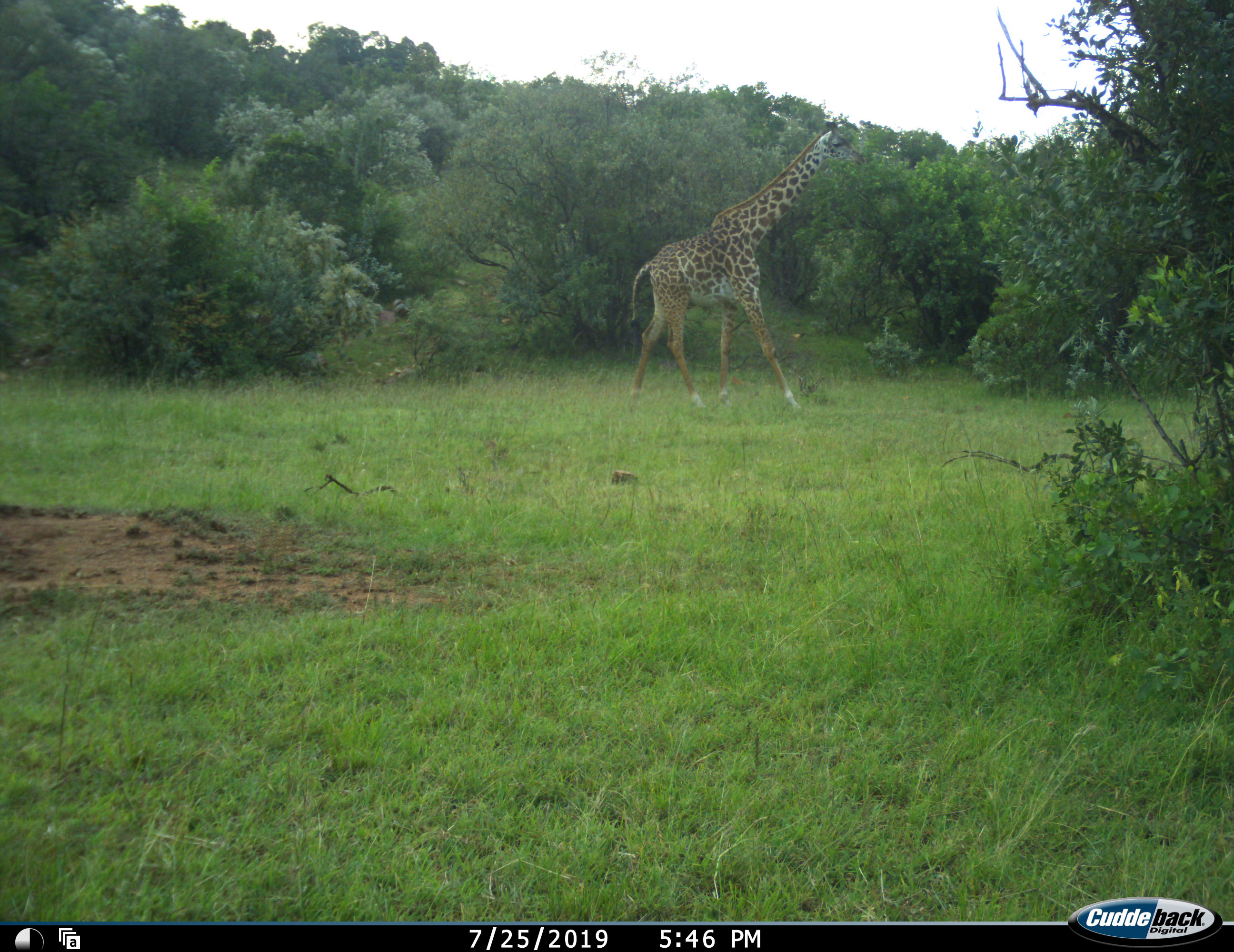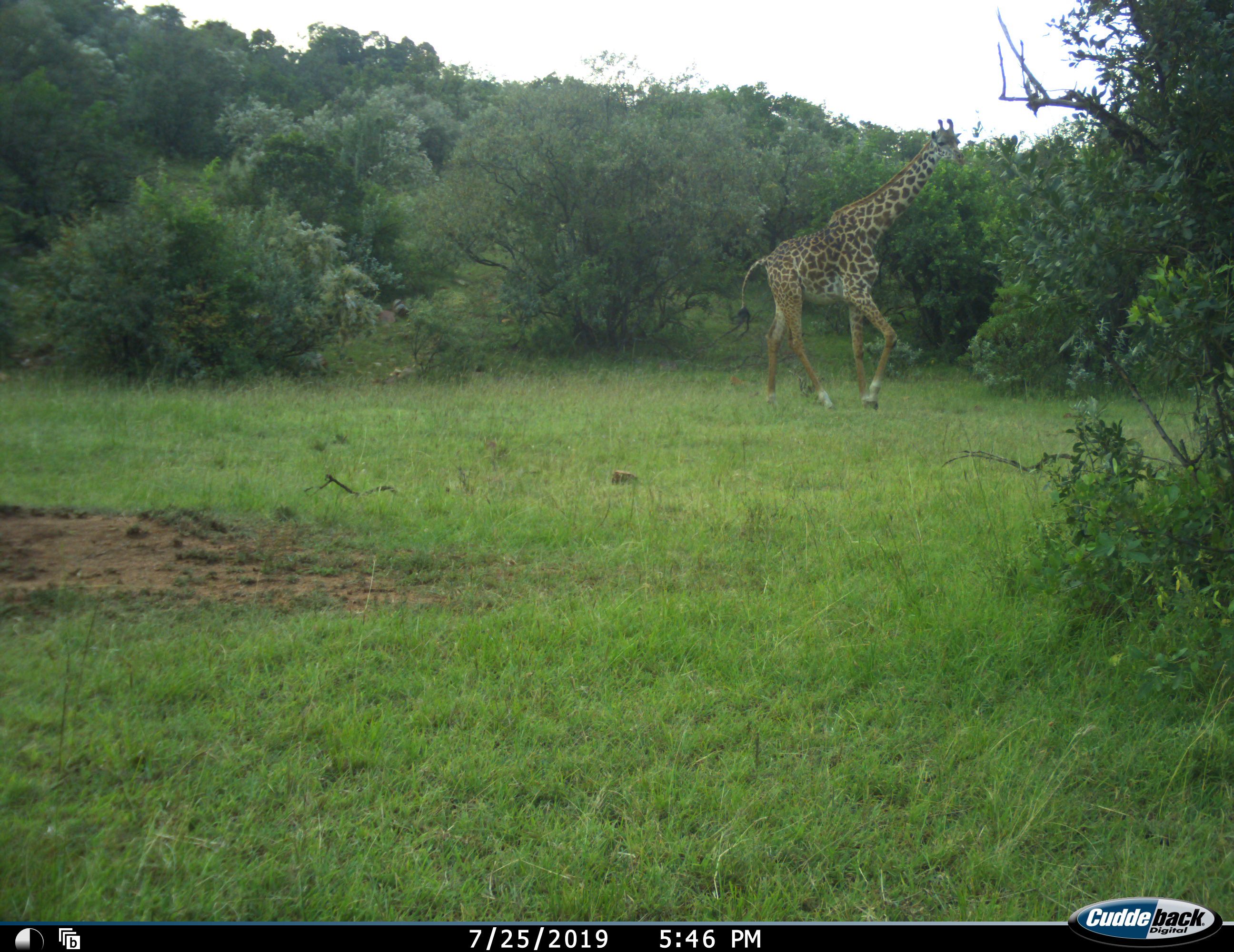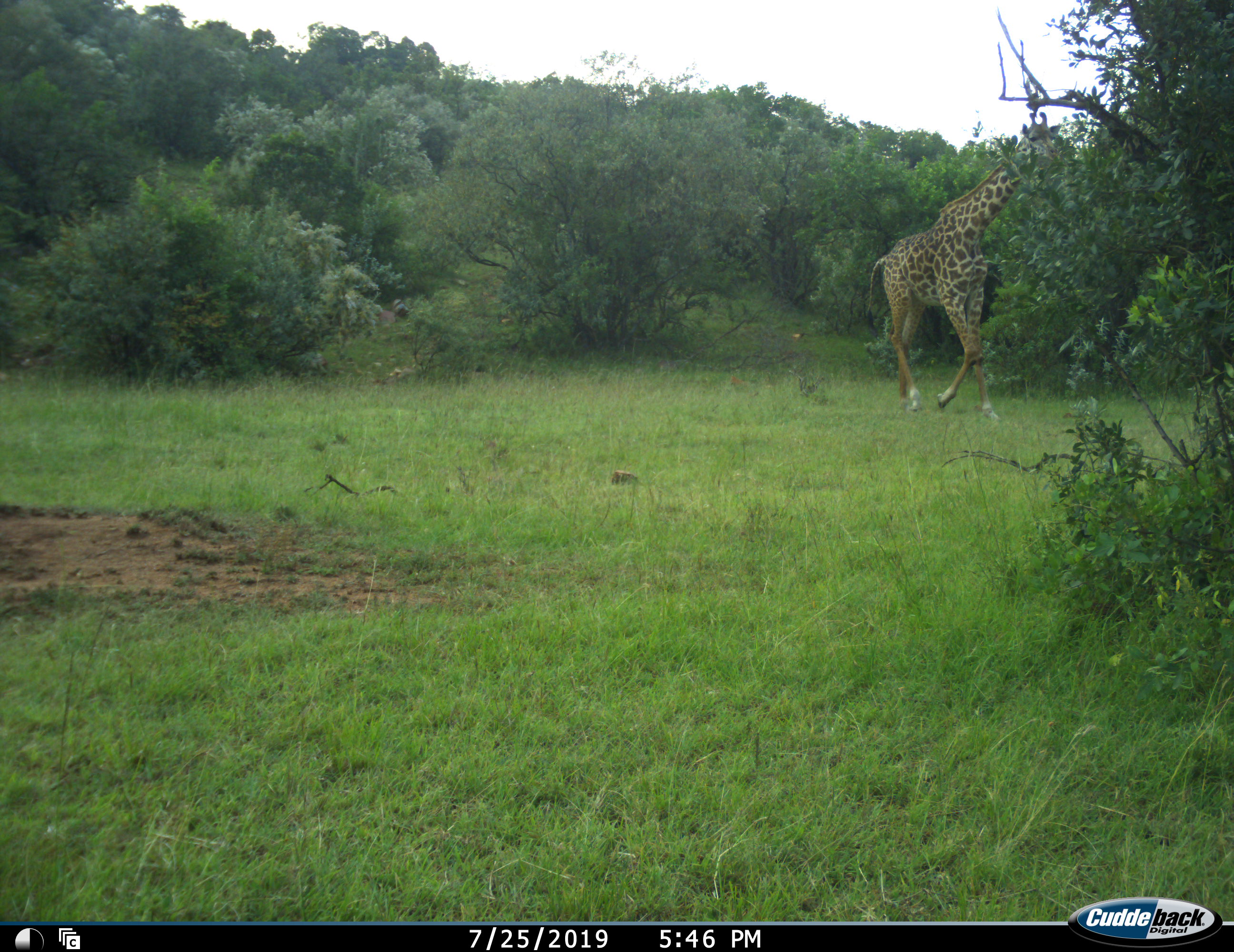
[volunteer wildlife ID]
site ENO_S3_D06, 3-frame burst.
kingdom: Animalia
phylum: Chordata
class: Mammalia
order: Artiodactyla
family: Giraffidae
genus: Giraffa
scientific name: Giraffa camelopardalis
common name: giraffe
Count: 1.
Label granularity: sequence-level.